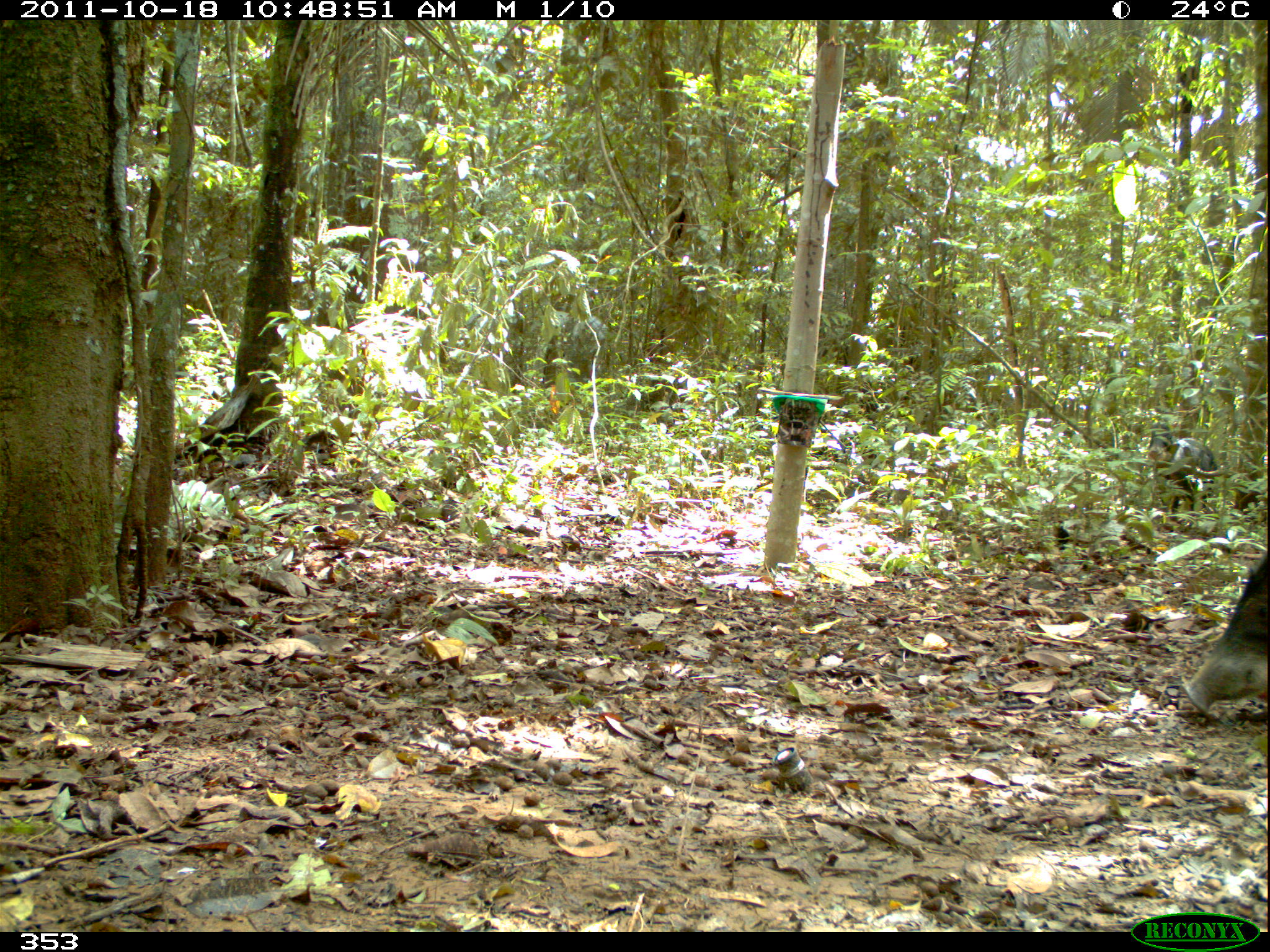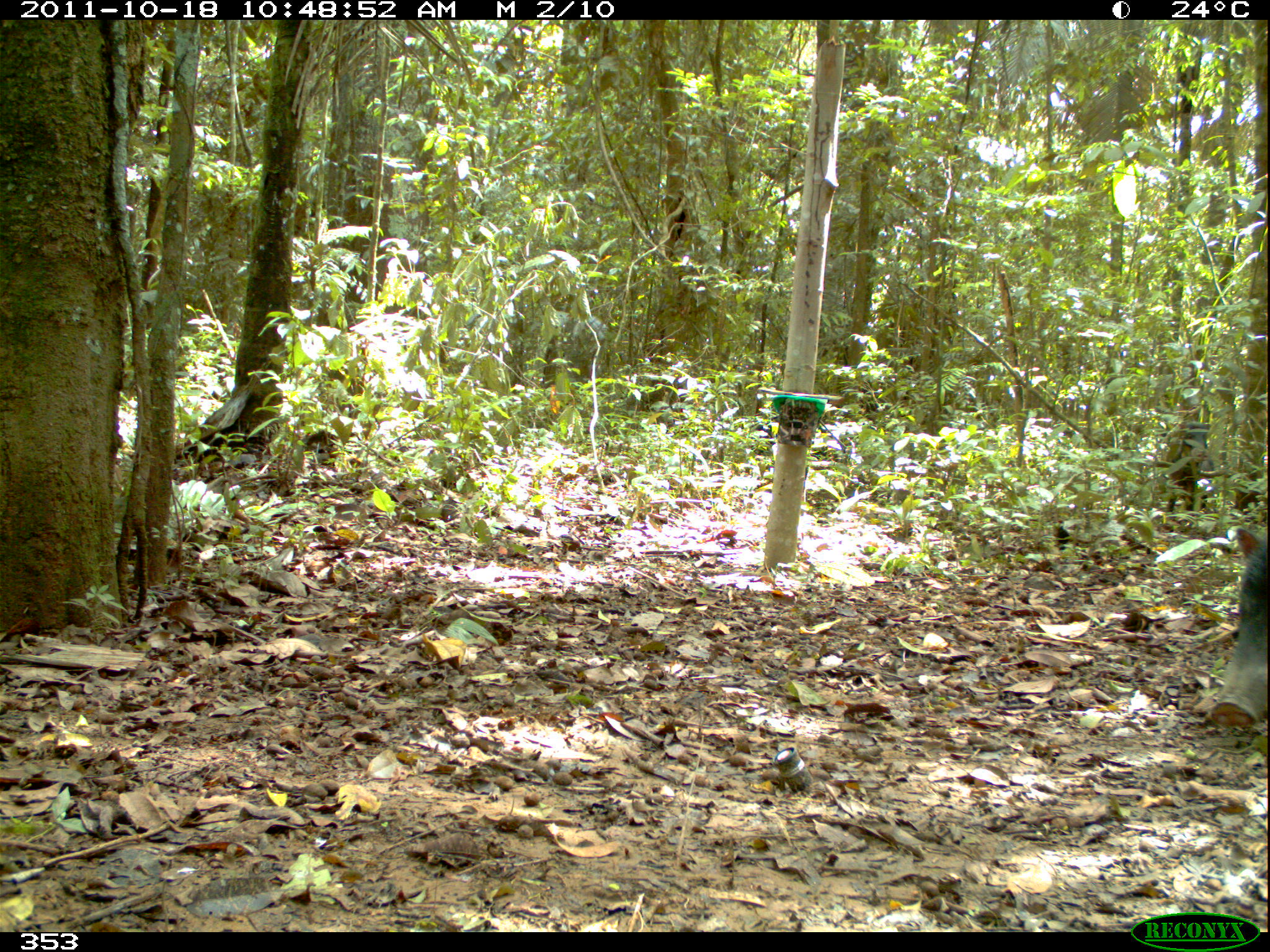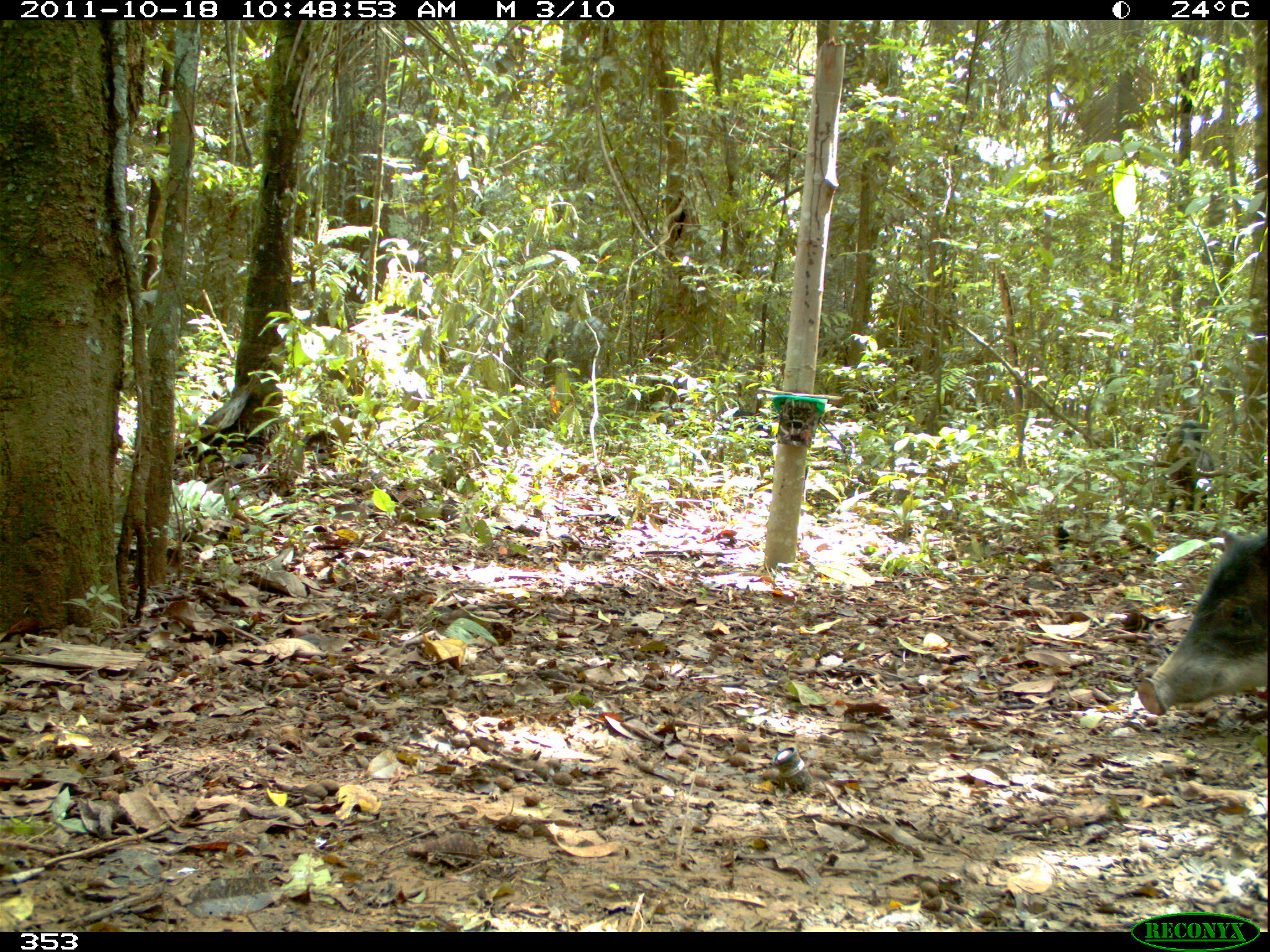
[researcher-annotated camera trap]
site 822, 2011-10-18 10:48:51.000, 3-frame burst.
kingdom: Animalia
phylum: Chordata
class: Mammalia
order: Artiodactyla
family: Tayassuidae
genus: Tayassu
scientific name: Tayassu pecari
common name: white-lipped peccary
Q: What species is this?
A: Tayassu pecari (white-lipped peccary).